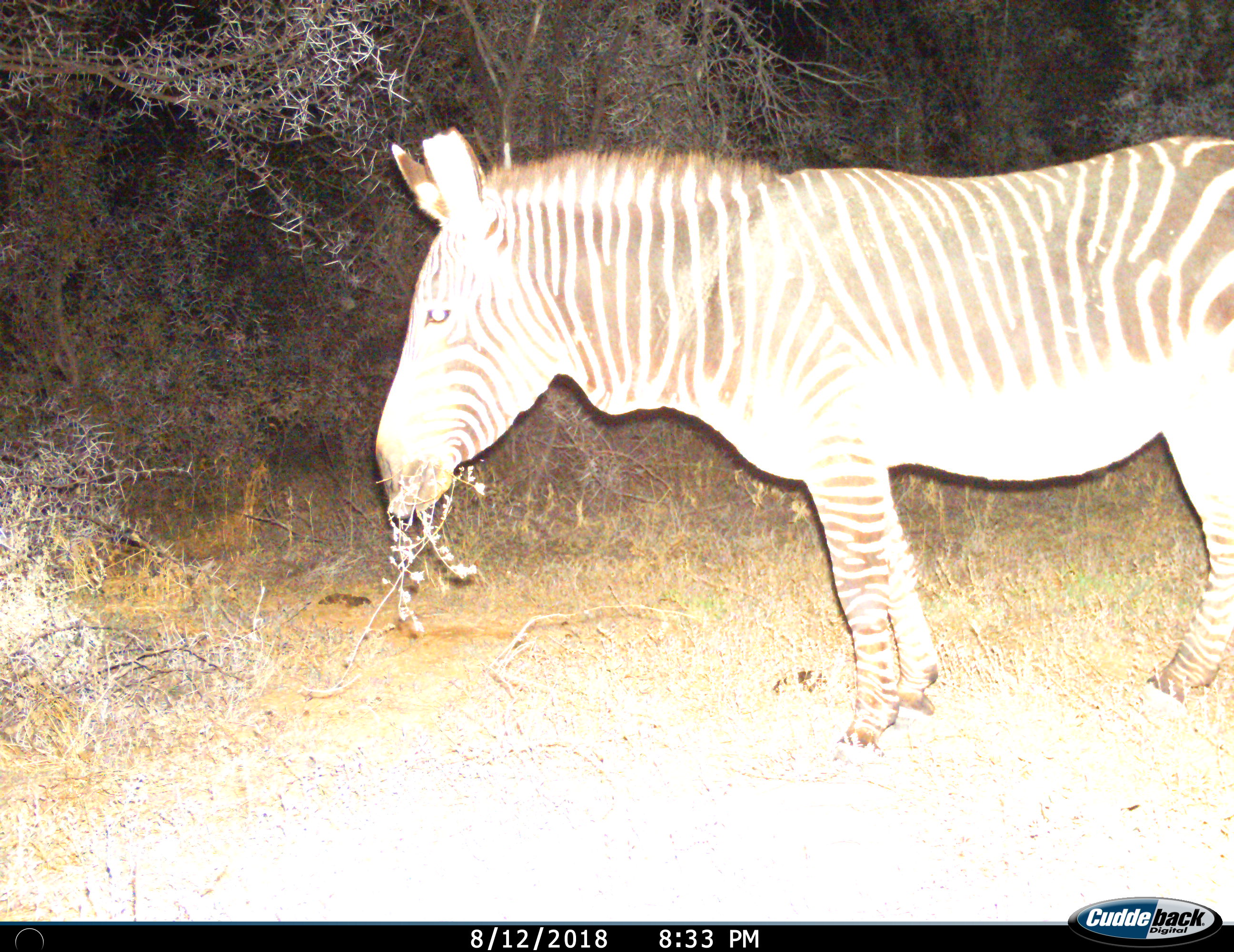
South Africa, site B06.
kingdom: Animalia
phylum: Chordata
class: Mammalia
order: Perissodactyla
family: Equidae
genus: Equus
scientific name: Equus zebra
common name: mountain zebra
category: zebramountain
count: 1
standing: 60%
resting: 0%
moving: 0%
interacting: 0%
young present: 0%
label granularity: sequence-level